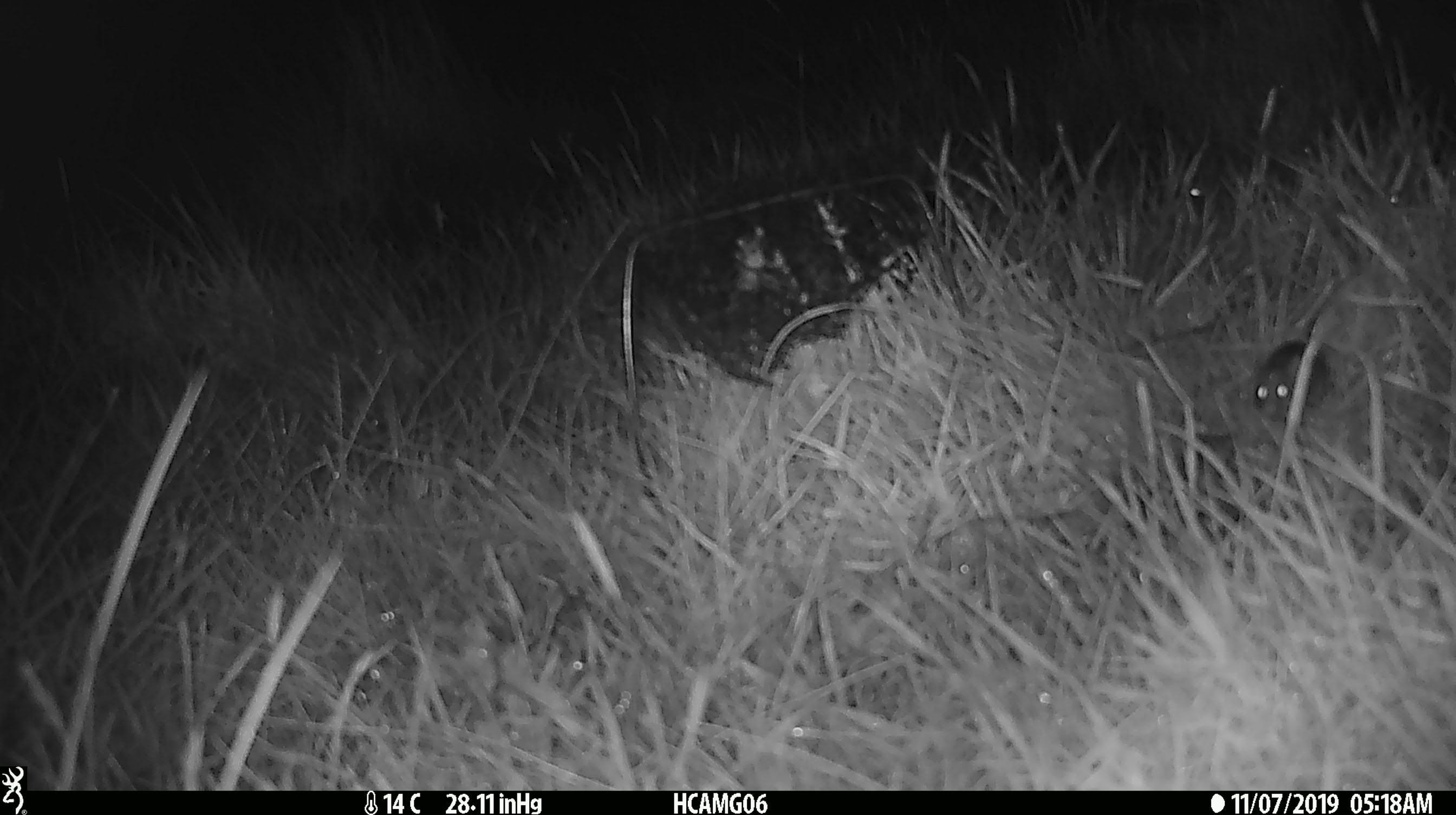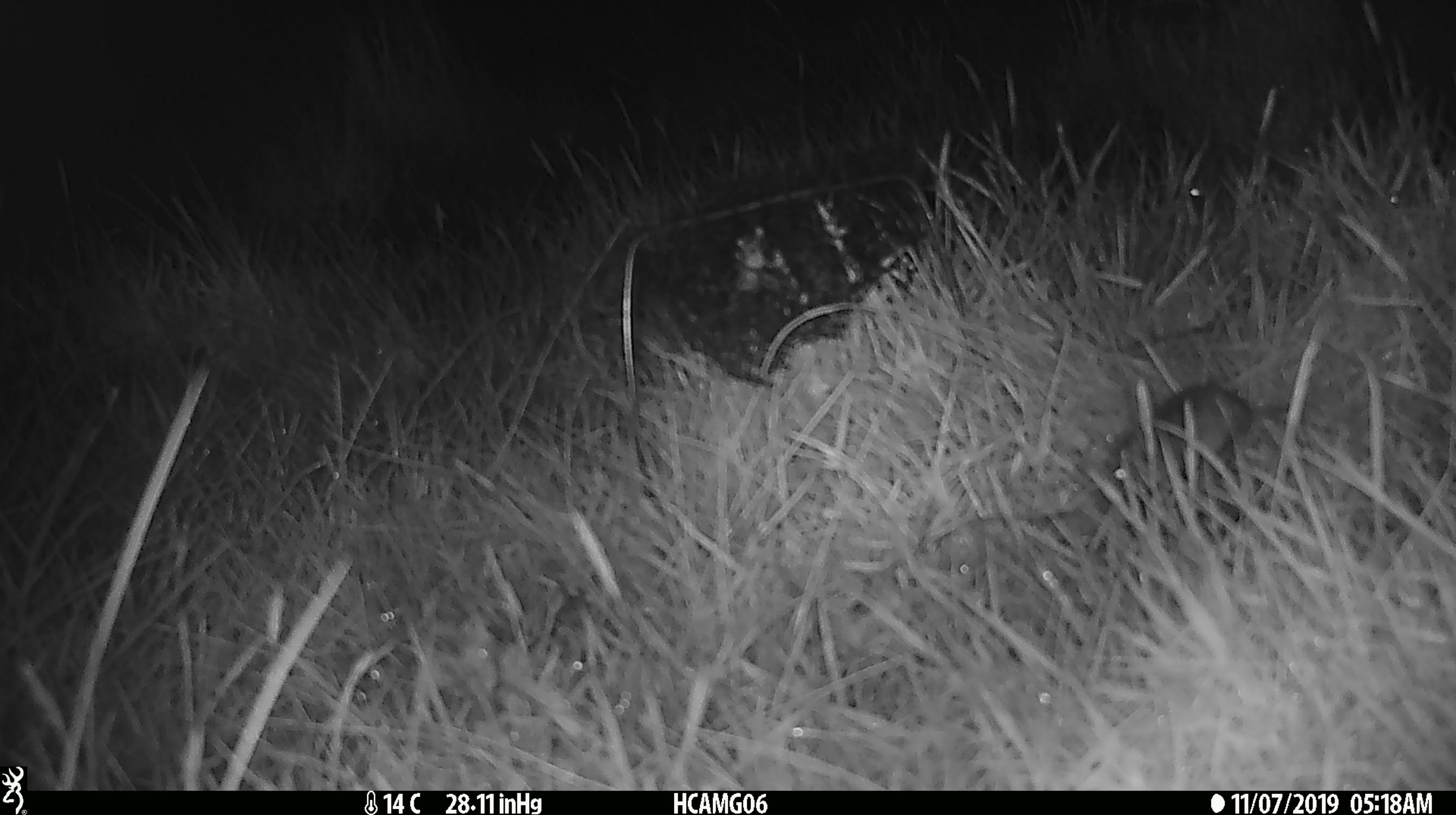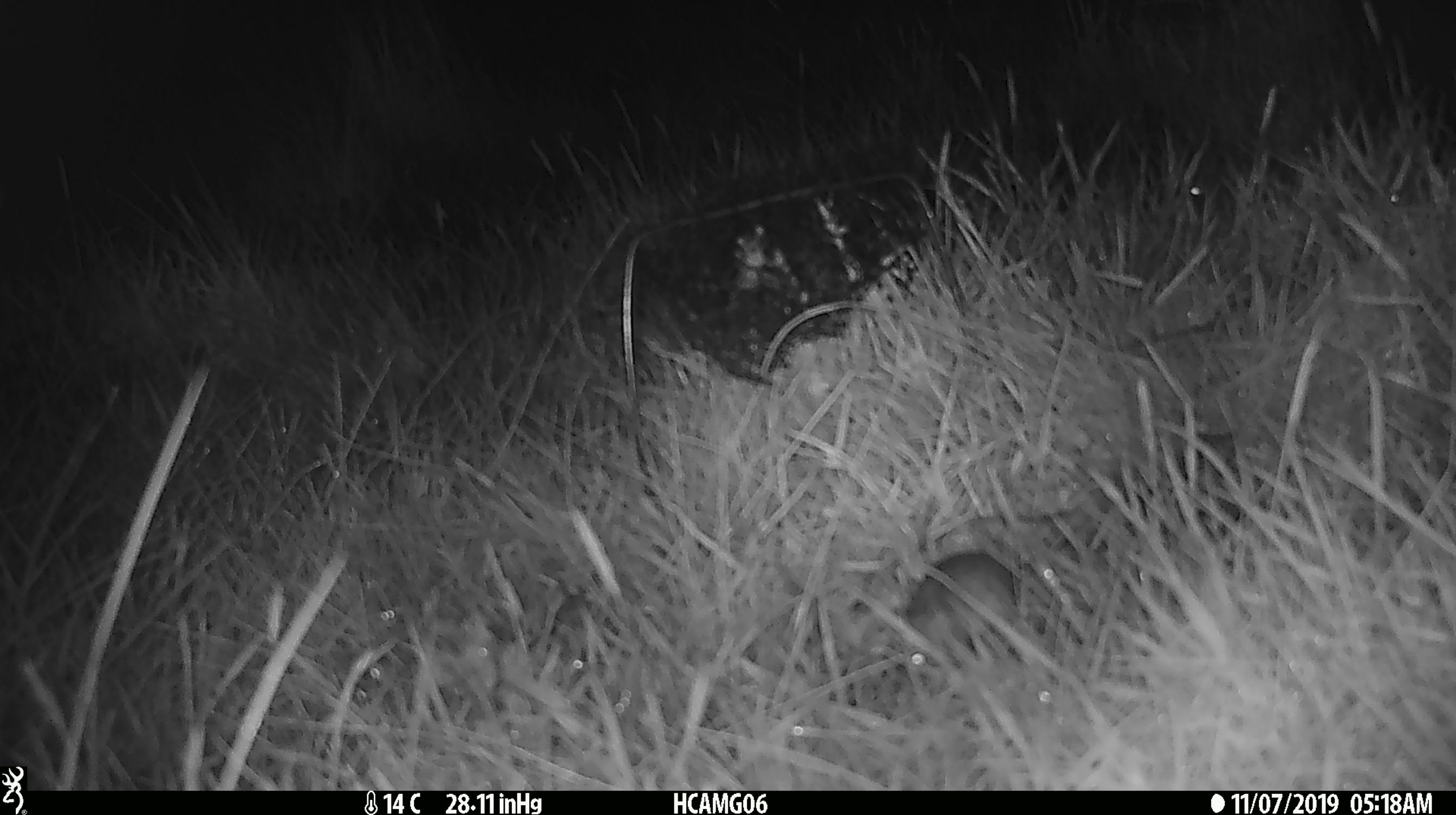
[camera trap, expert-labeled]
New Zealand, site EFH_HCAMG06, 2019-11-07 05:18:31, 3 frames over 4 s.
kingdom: Animalia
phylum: Chordata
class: Mammalia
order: Rodentia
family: Muridae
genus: Mus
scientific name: Mus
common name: mouse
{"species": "mouse (Mus)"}